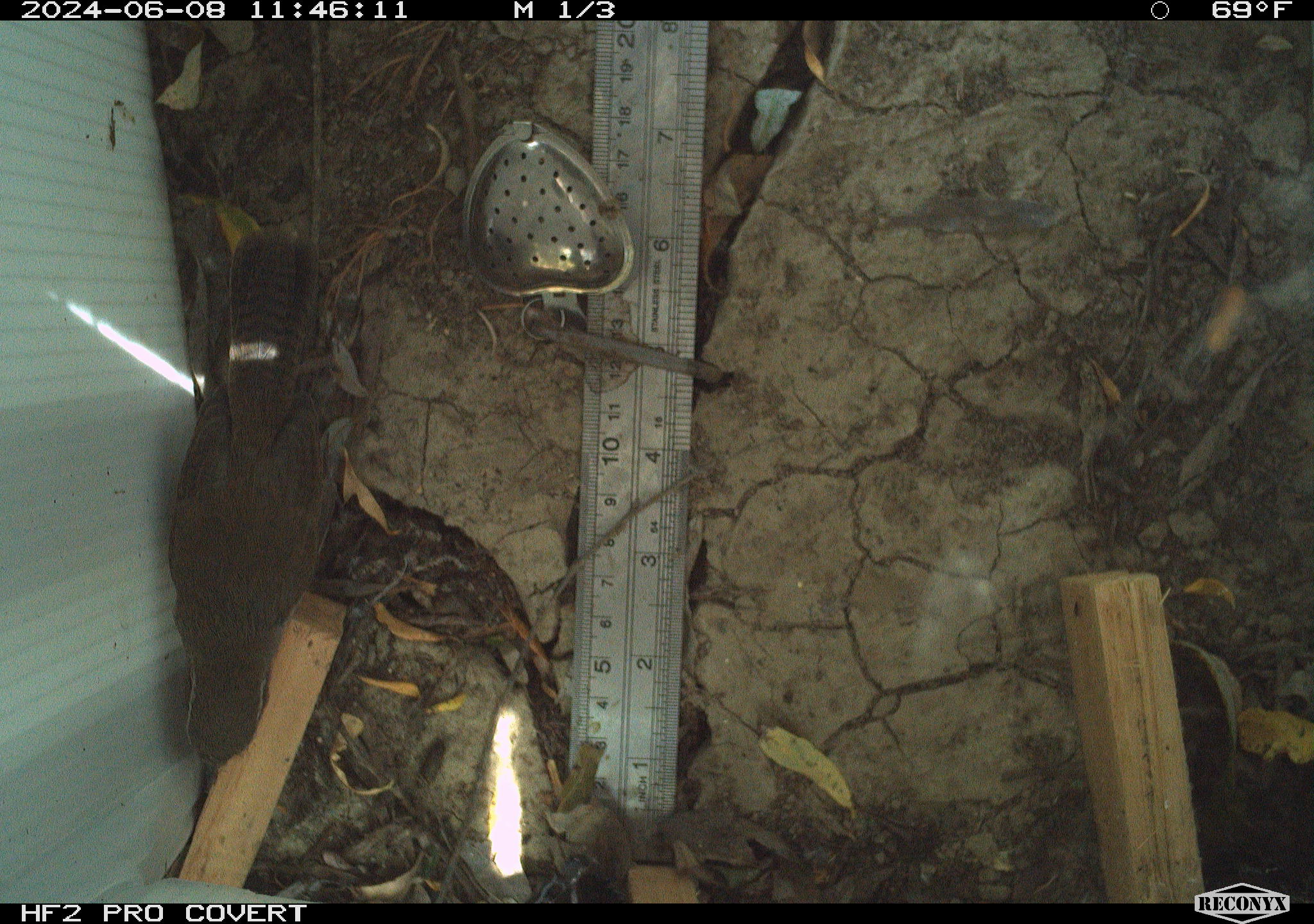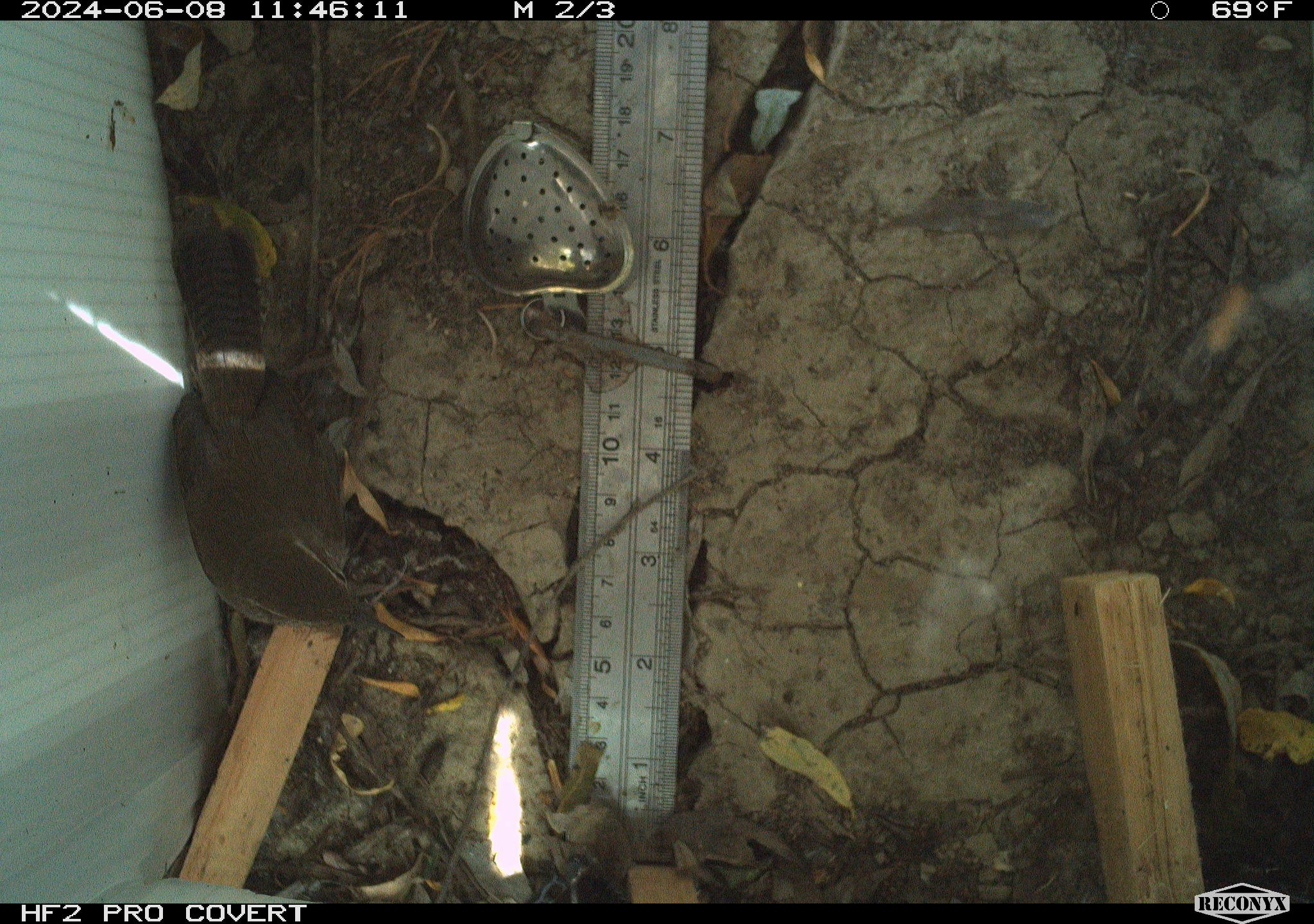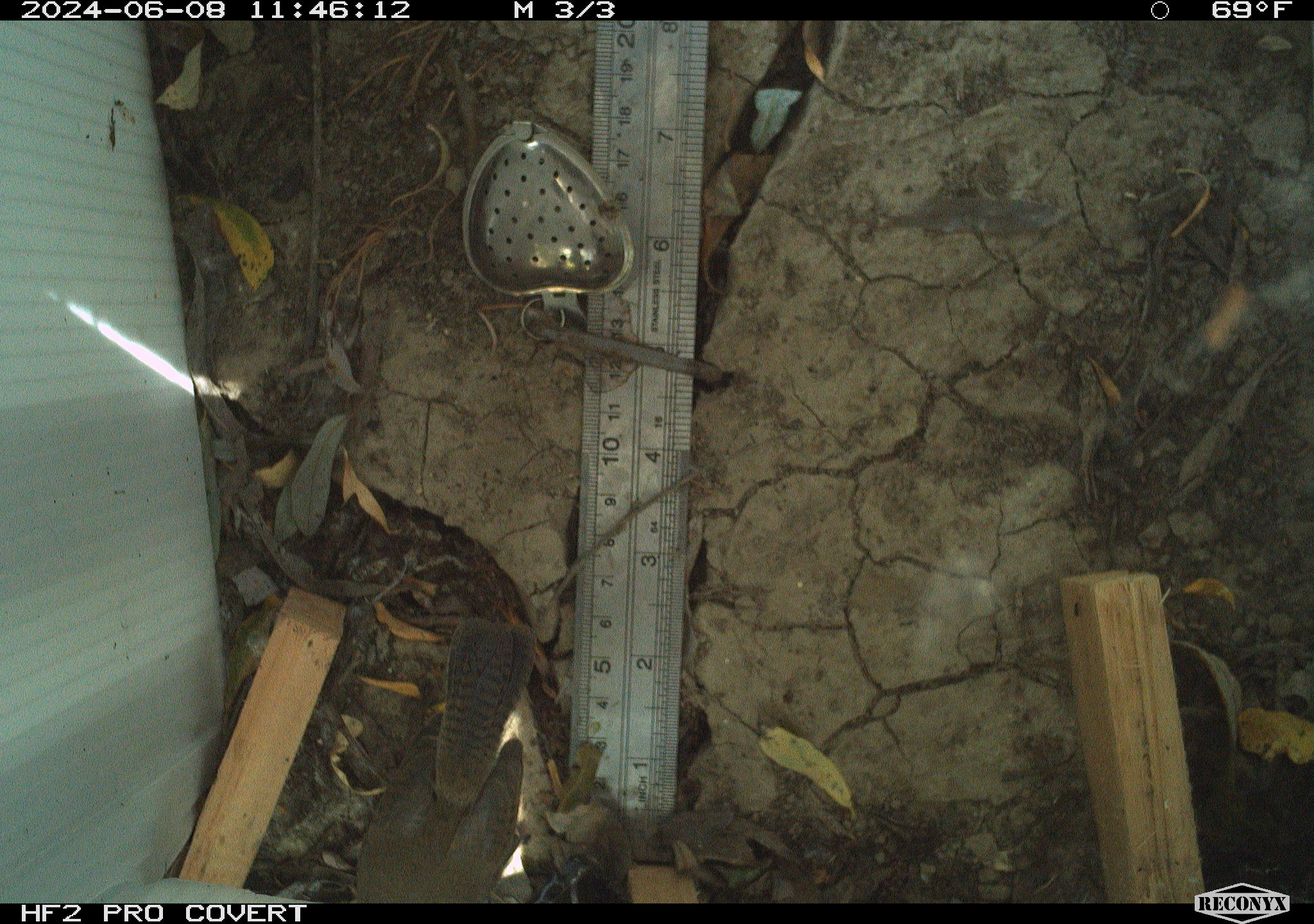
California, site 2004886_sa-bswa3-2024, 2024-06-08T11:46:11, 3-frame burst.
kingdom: Animalia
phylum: Chordata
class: Aves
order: Passeriformes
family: Troglodytidae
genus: Thryomanes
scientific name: Thryomanes bewickii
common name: bewick's wren